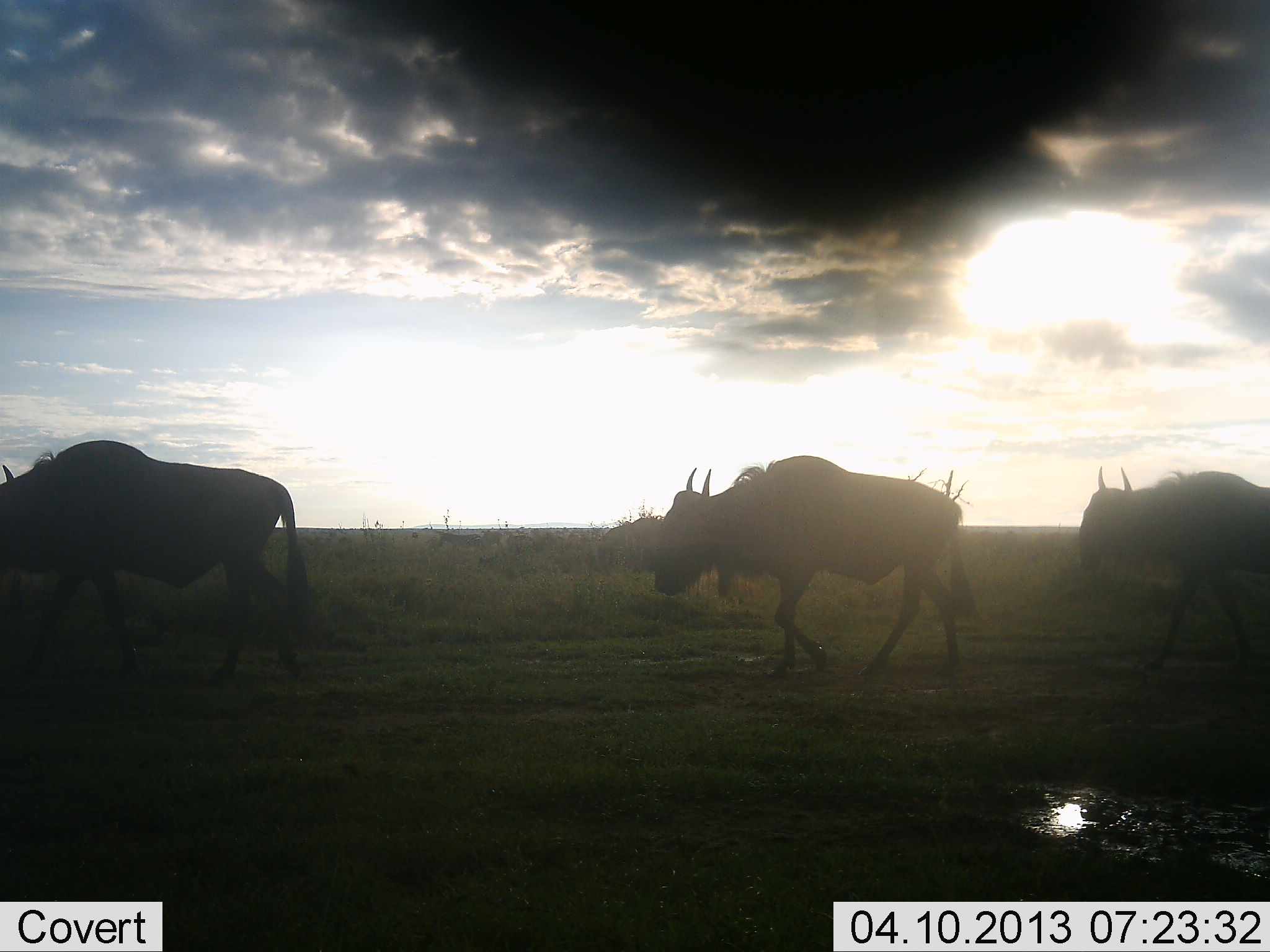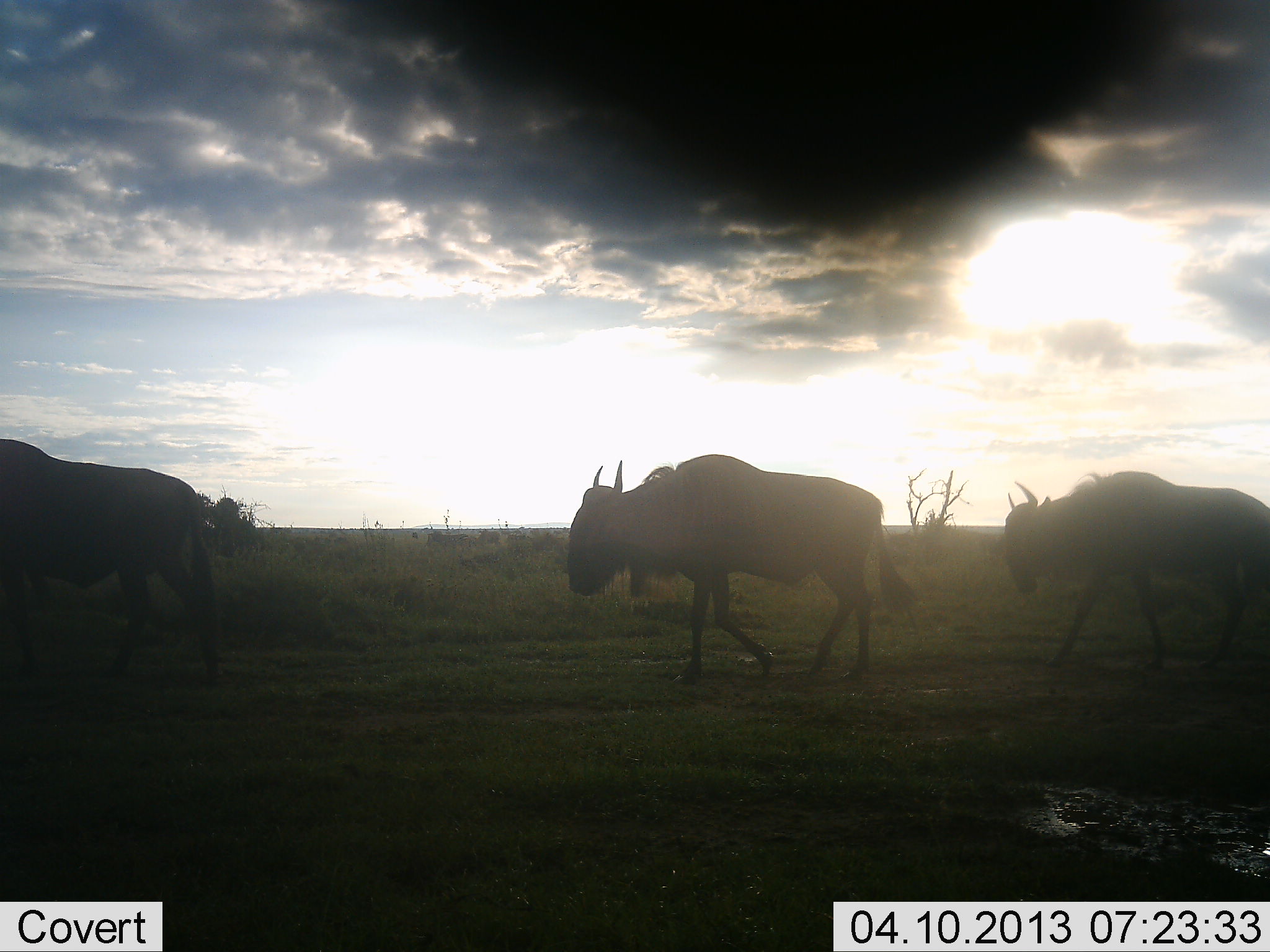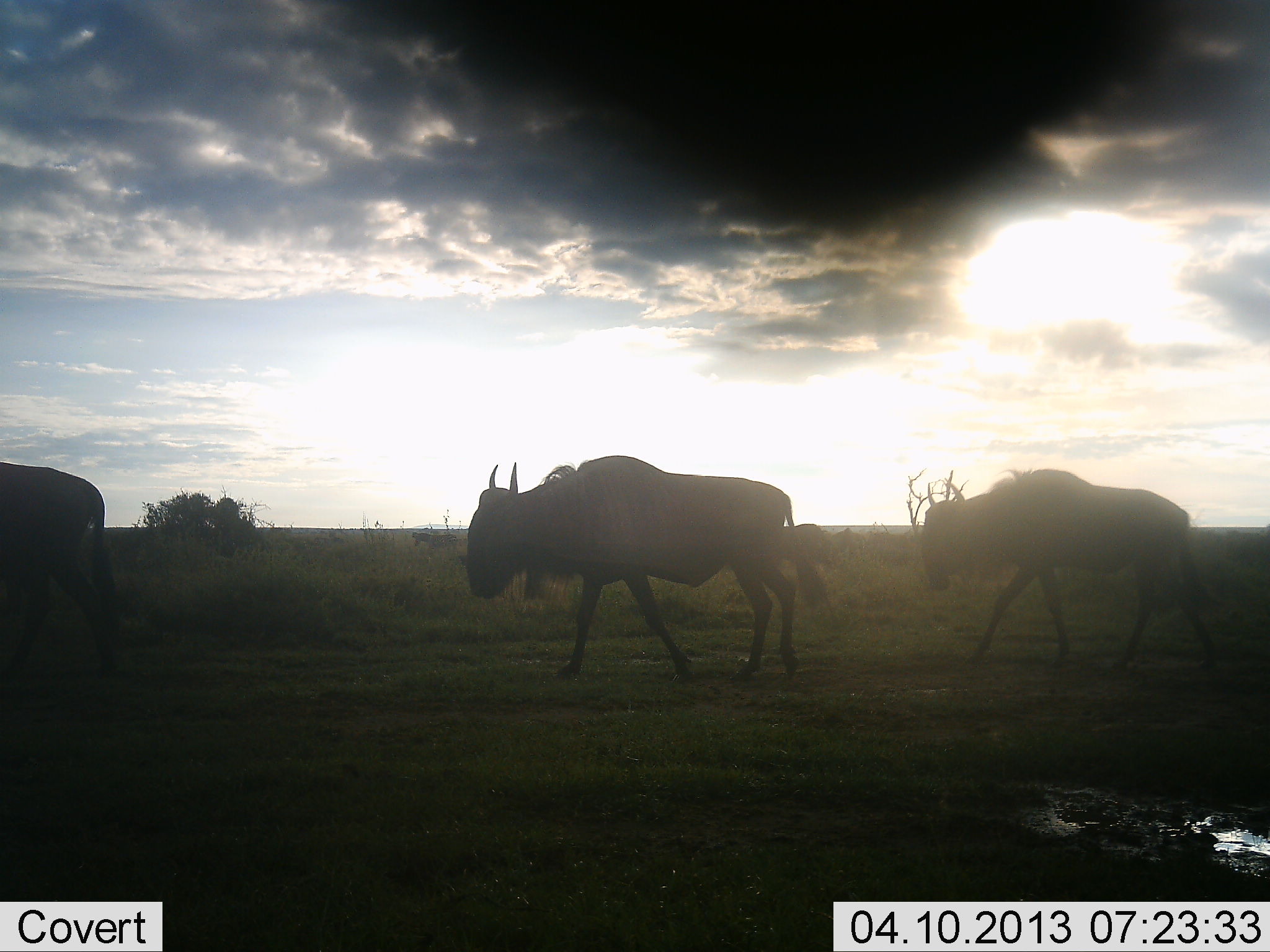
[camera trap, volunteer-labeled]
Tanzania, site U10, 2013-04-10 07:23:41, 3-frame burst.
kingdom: Animalia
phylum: Chordata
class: Mammalia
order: Artiodactyla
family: Bovidae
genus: Connochaetes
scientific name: Connochaetes taurinus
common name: blue wildebeest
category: wildebeest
Wildebeest (blue wildebeest) (Connochaetes taurinus), count 3. Behavior (volunteer vote fractions): standing 7%, resting 0%, moving 100%, interacting 0%. Young present (vote fraction): 0%. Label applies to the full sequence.